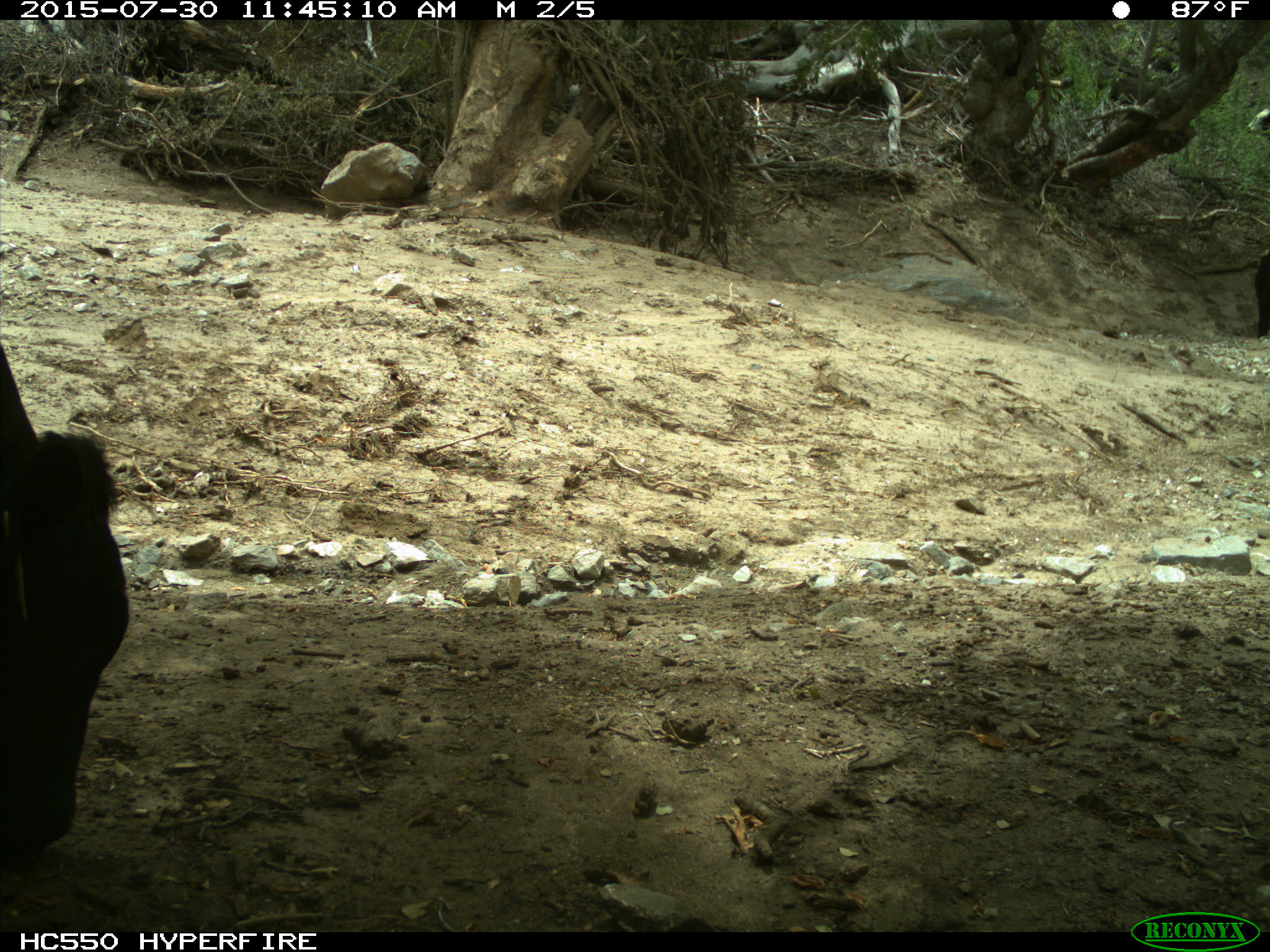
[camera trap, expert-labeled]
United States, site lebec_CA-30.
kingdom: Animalia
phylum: Chordata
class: Mammalia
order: Artiodactyla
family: Bovidae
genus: Bos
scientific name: Bos taurus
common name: domestic cow